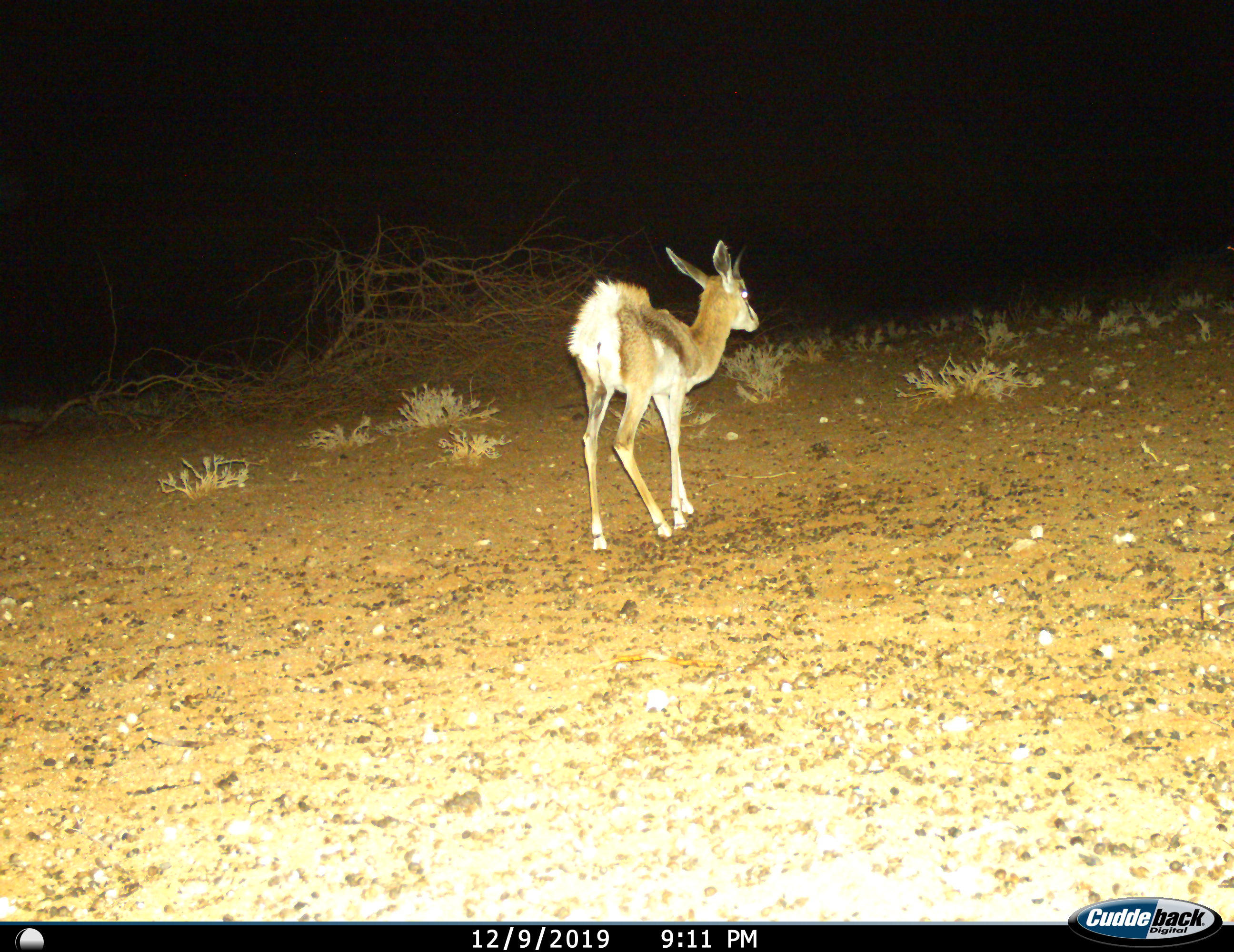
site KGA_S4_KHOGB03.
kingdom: Animalia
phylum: Chordata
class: Mammalia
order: Artiodactyla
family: Bovidae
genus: Antidorcas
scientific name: Antidorcas marsupialis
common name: springbok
Springbok (Antidorcas marsupialis), count 1. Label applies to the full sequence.